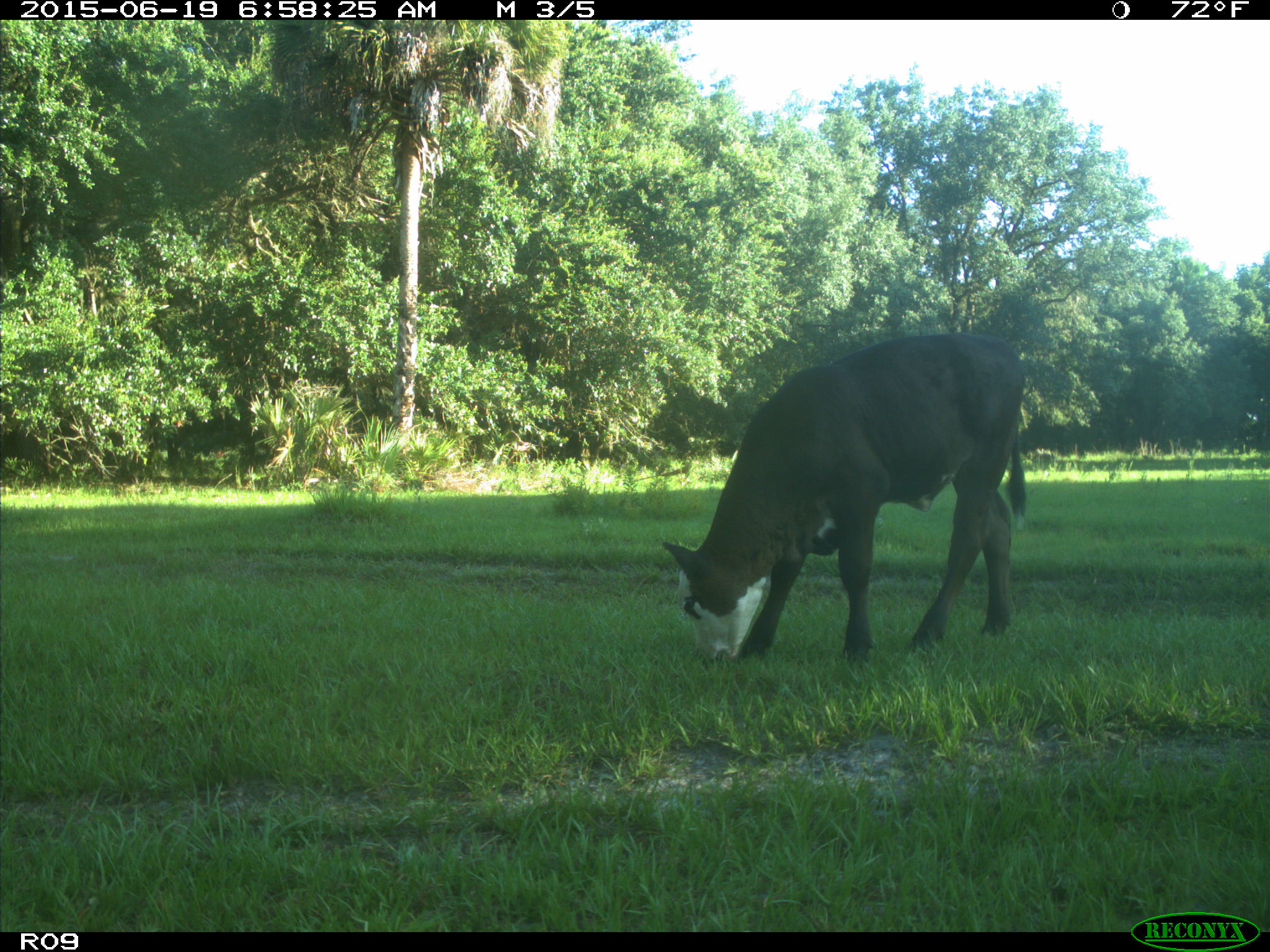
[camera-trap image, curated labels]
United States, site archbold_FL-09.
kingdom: Animalia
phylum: Chordata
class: Mammalia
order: Artiodactyla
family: Bovidae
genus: Bos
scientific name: Bos taurus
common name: domestic cow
Bos taurus (domestic cow).